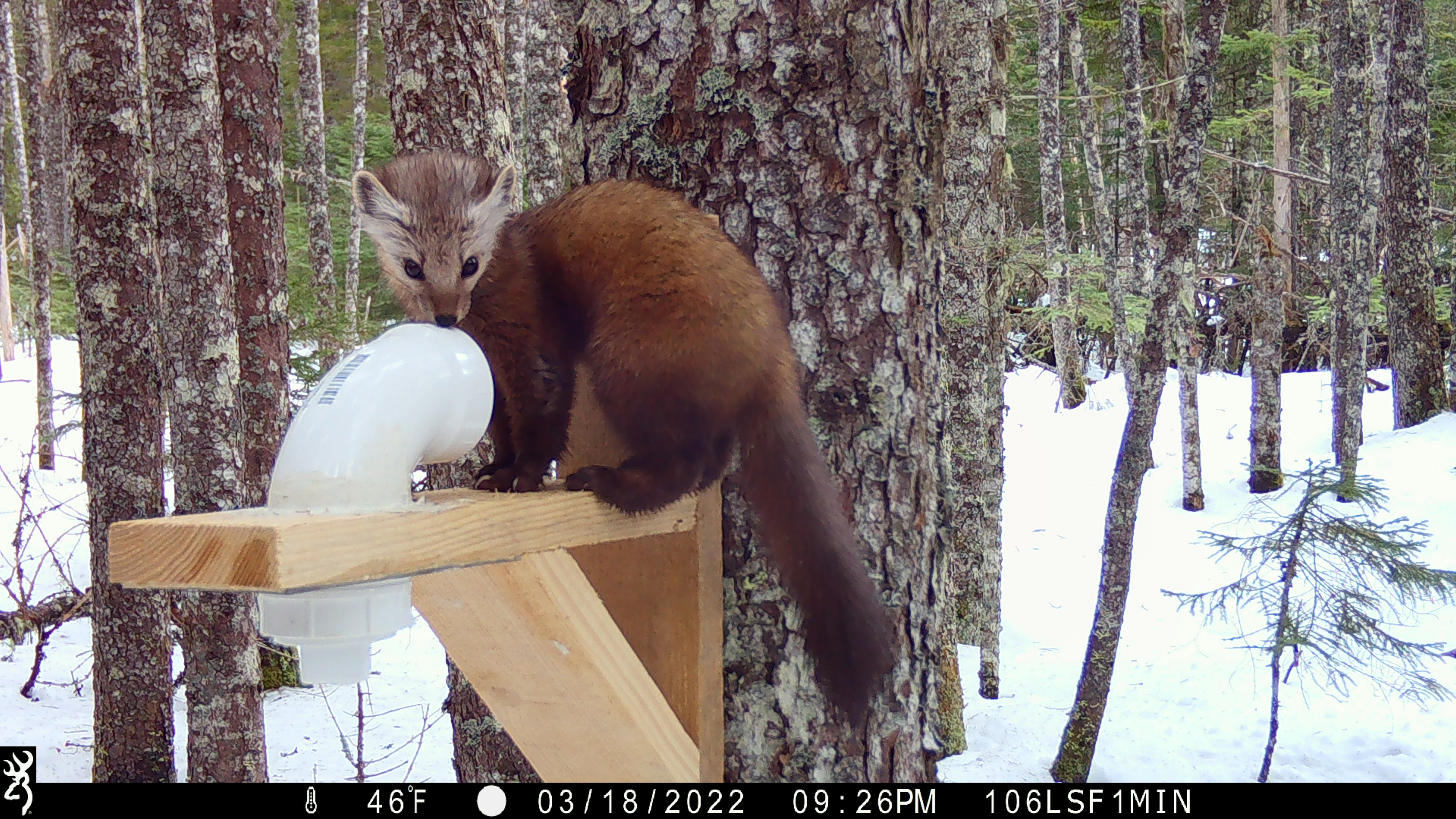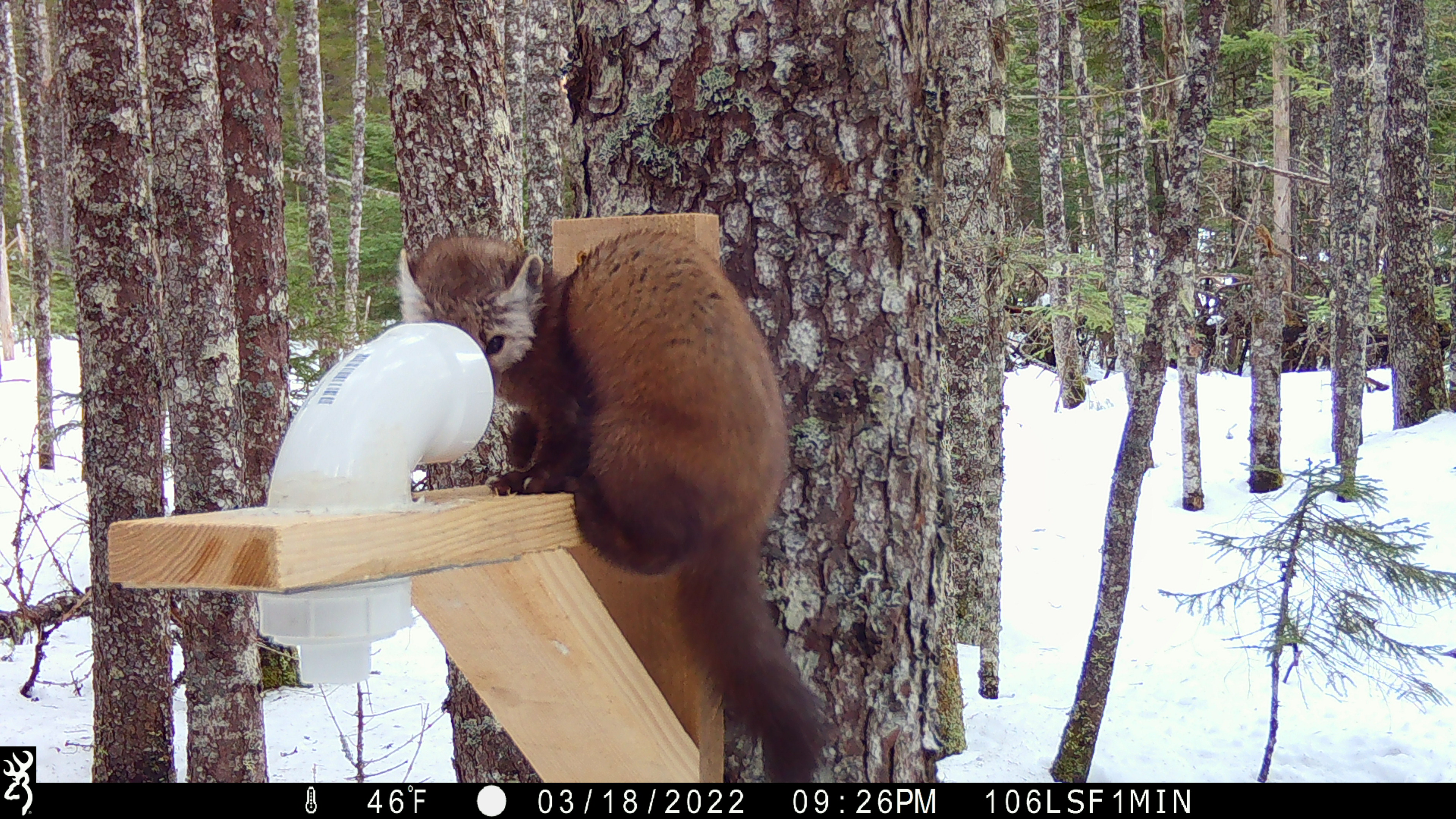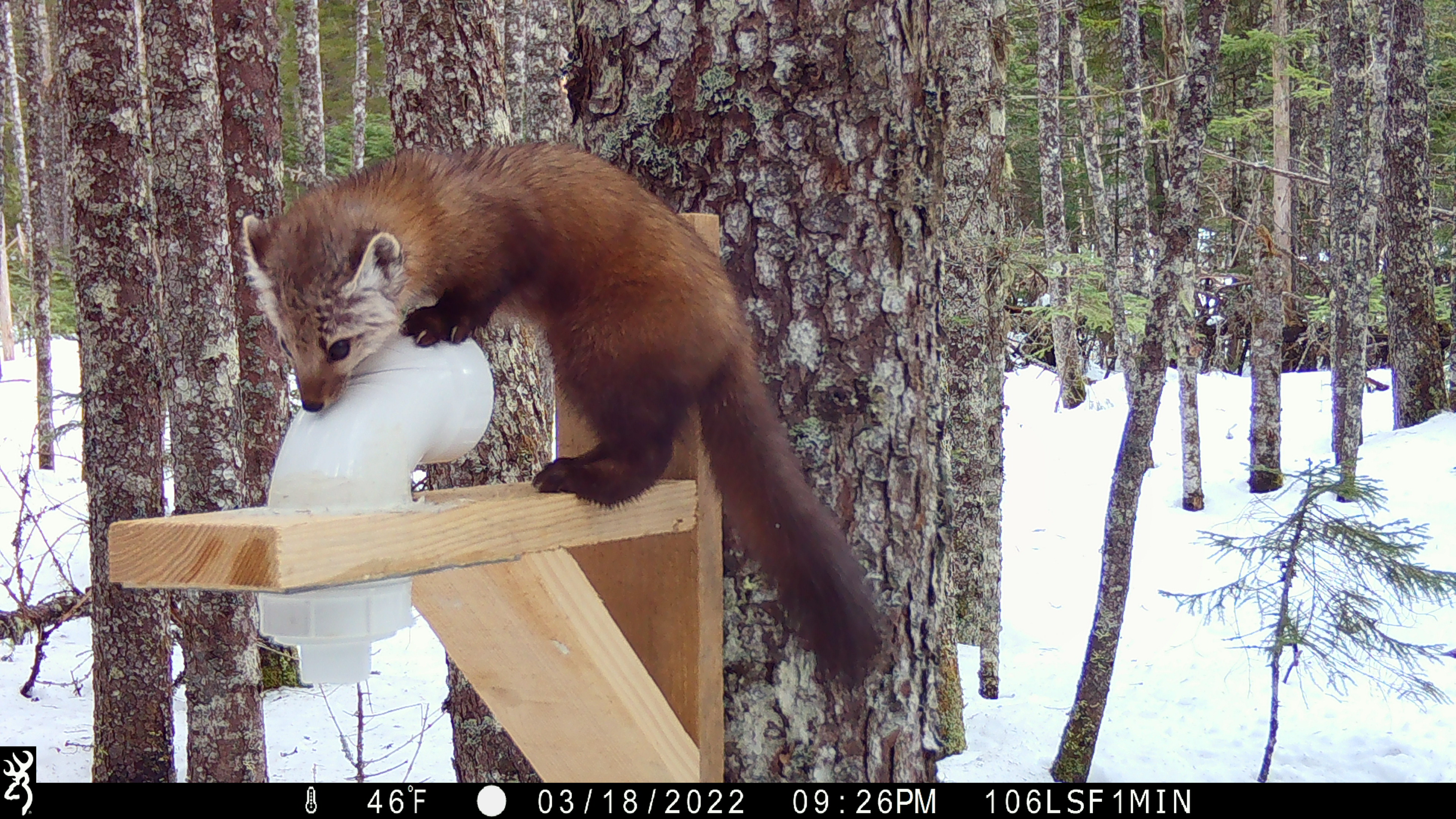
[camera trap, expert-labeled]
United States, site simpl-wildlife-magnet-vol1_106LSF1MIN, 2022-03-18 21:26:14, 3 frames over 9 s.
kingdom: Animalia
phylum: Chordata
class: Mammalia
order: Carnivora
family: Mustelidae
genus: Martes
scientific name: Martes americana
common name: american marten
American marten (Martes americana).